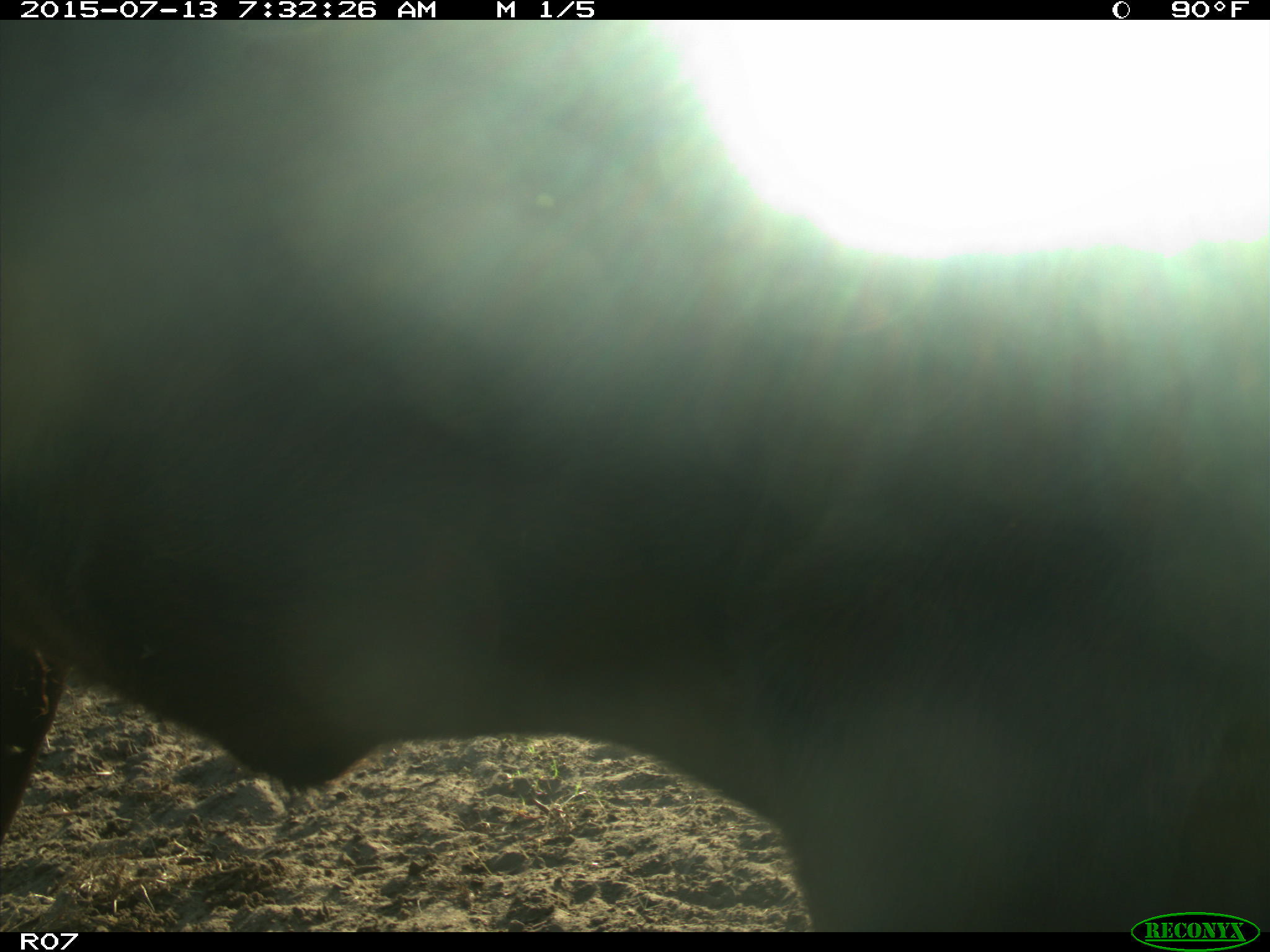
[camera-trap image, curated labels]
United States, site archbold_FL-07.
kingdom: Animalia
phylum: Chordata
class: Mammalia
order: Artiodactyla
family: Bovidae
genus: Bos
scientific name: Bos taurus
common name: domestic cow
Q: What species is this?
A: Bos taurus (domestic cow).